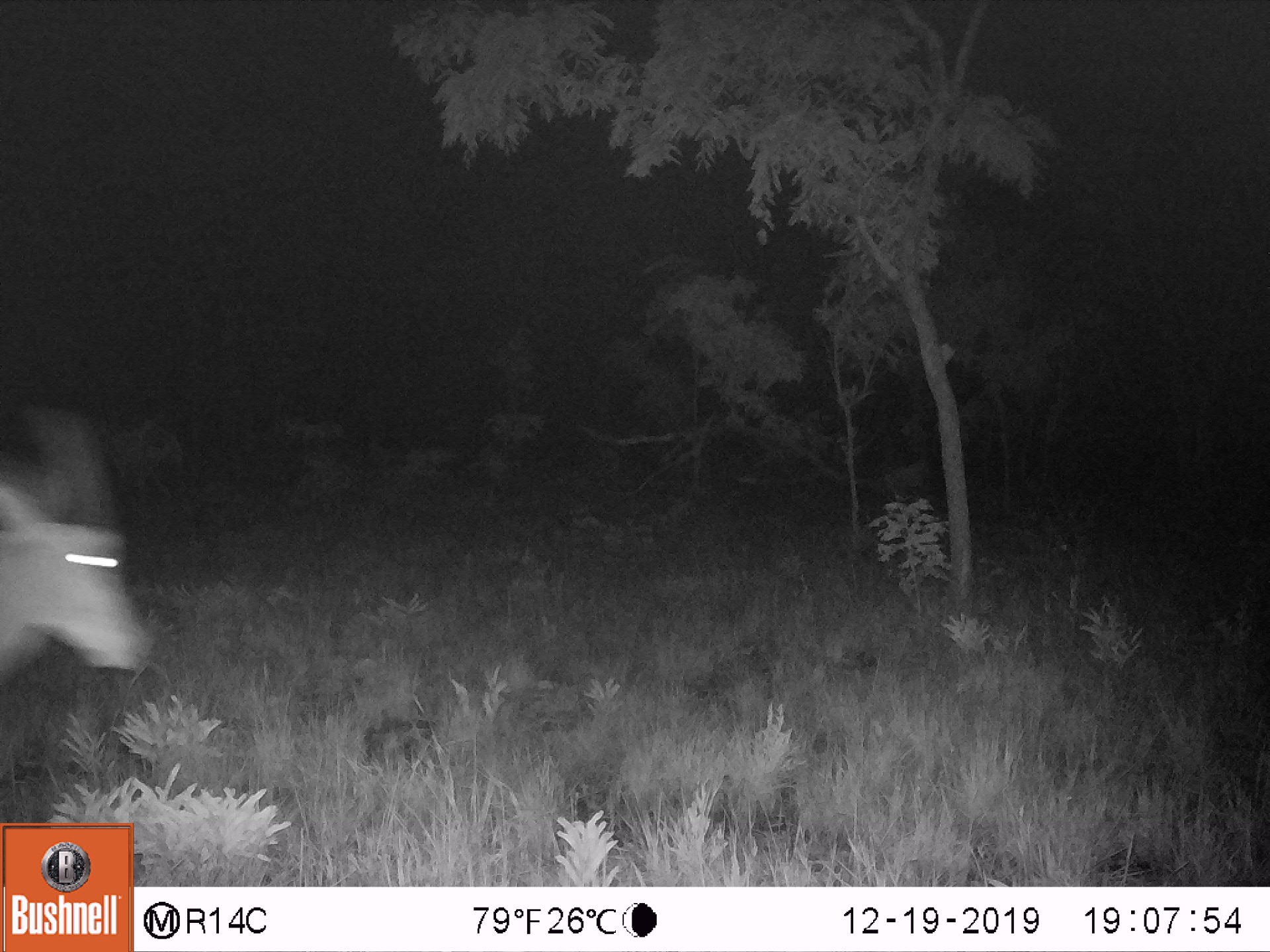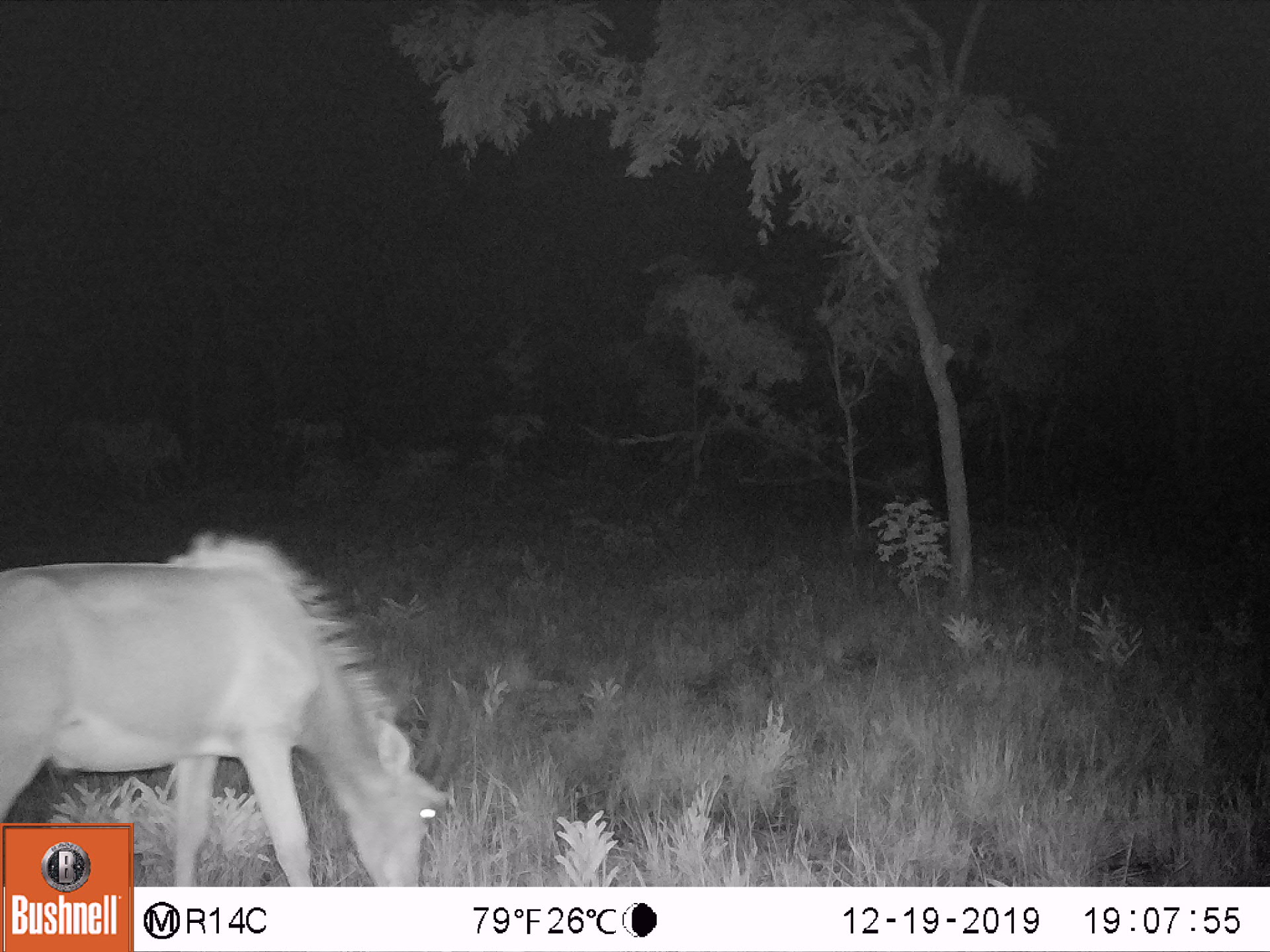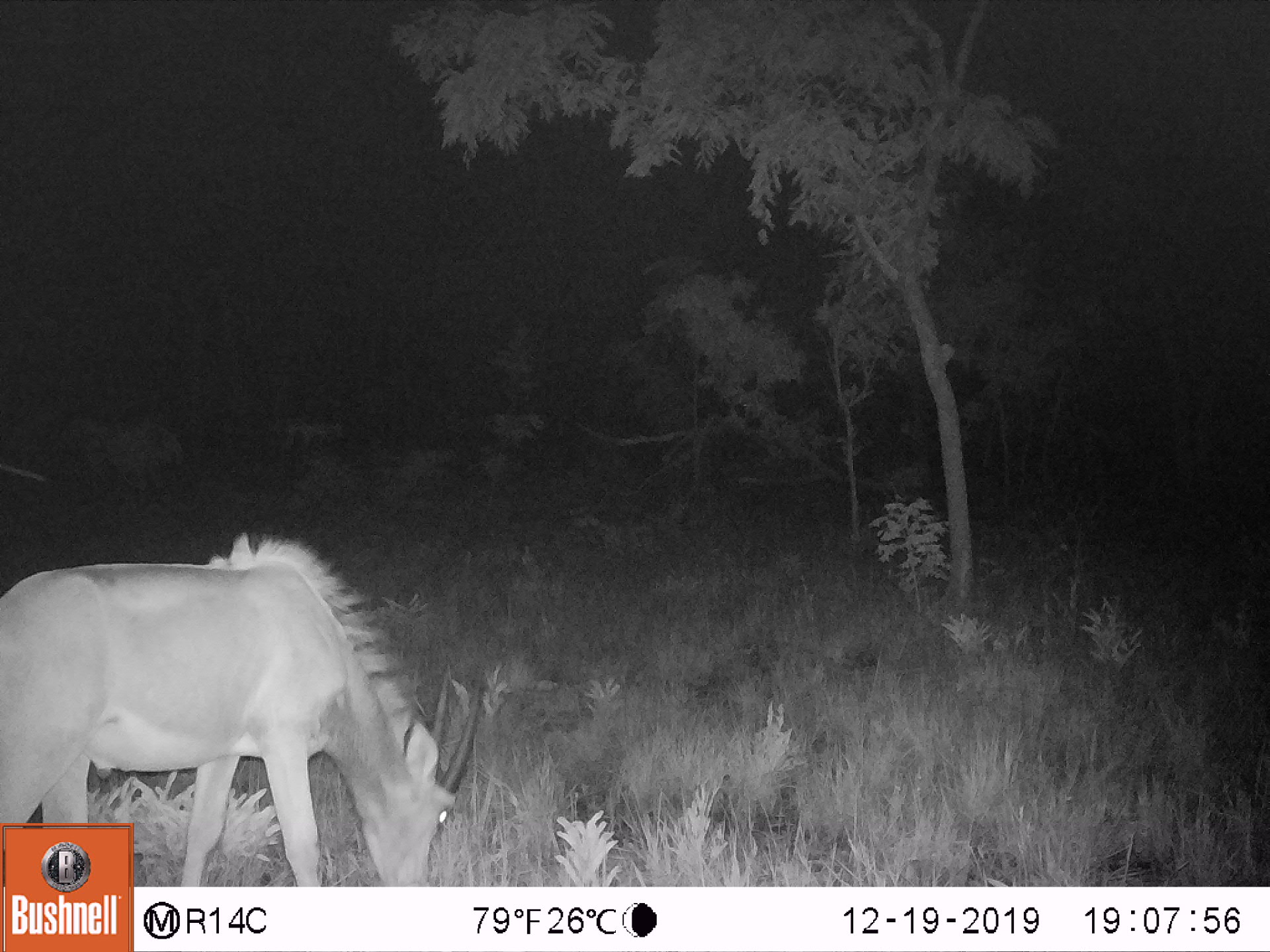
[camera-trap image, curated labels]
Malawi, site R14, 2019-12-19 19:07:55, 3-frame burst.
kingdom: Animalia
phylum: Chordata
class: Mammalia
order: Artiodactyla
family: Bovidae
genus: Hippotragus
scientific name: Hippotragus niger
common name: sable antelope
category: sable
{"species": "sable (sable antelope) (Hippotragus niger)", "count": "1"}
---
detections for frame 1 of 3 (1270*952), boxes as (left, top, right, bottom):
sable: (2, 415, 150, 698)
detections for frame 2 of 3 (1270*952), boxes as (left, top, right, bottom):
sable: (0, 537, 452, 819)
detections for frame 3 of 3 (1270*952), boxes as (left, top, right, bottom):
sable: (7, 530, 496, 819)